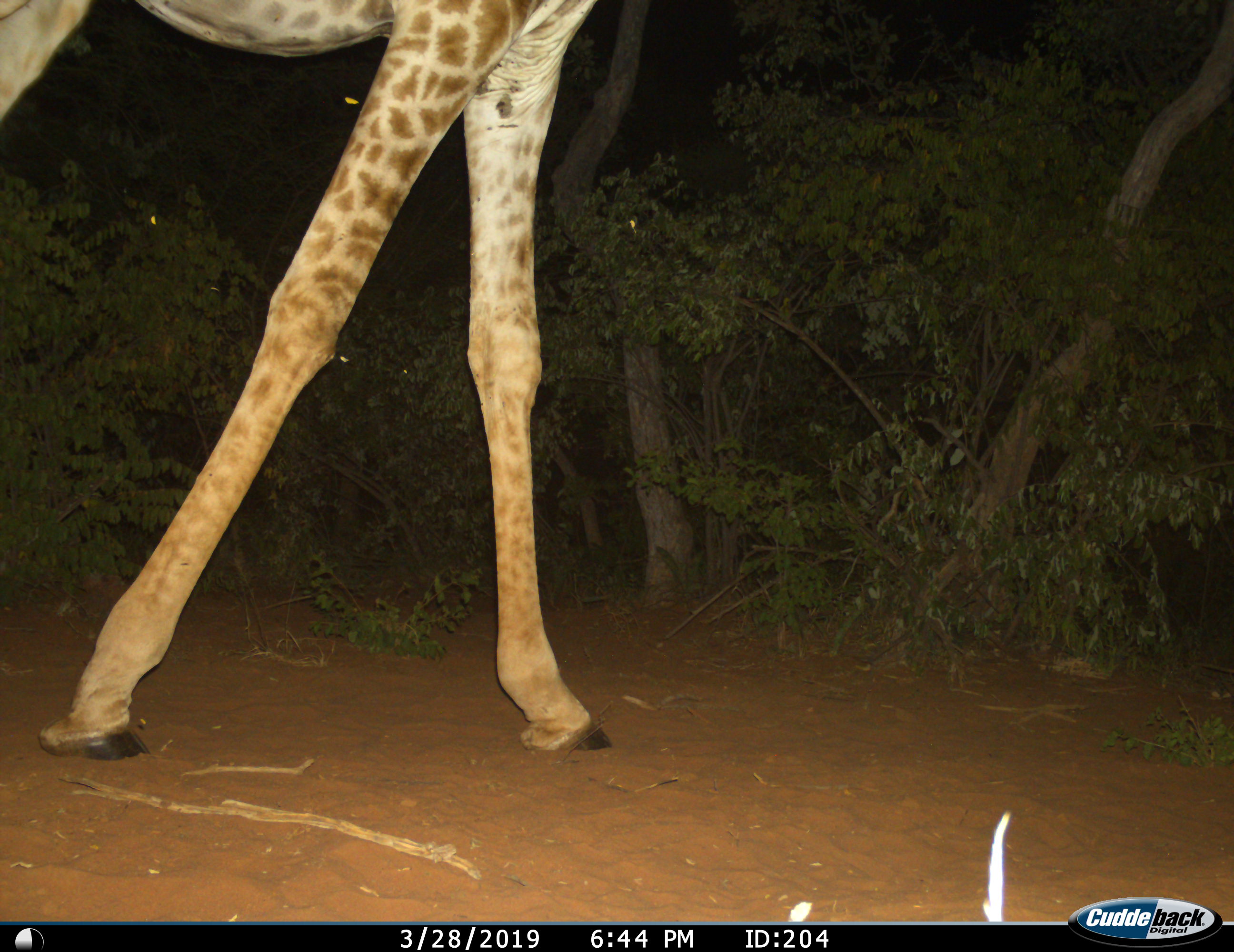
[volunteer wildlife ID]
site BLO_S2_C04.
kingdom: Animalia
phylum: Chordata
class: Mammalia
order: Artiodactyla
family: Giraffidae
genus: Giraffa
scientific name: Giraffa camelopardalis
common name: giraffe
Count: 1.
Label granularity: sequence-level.